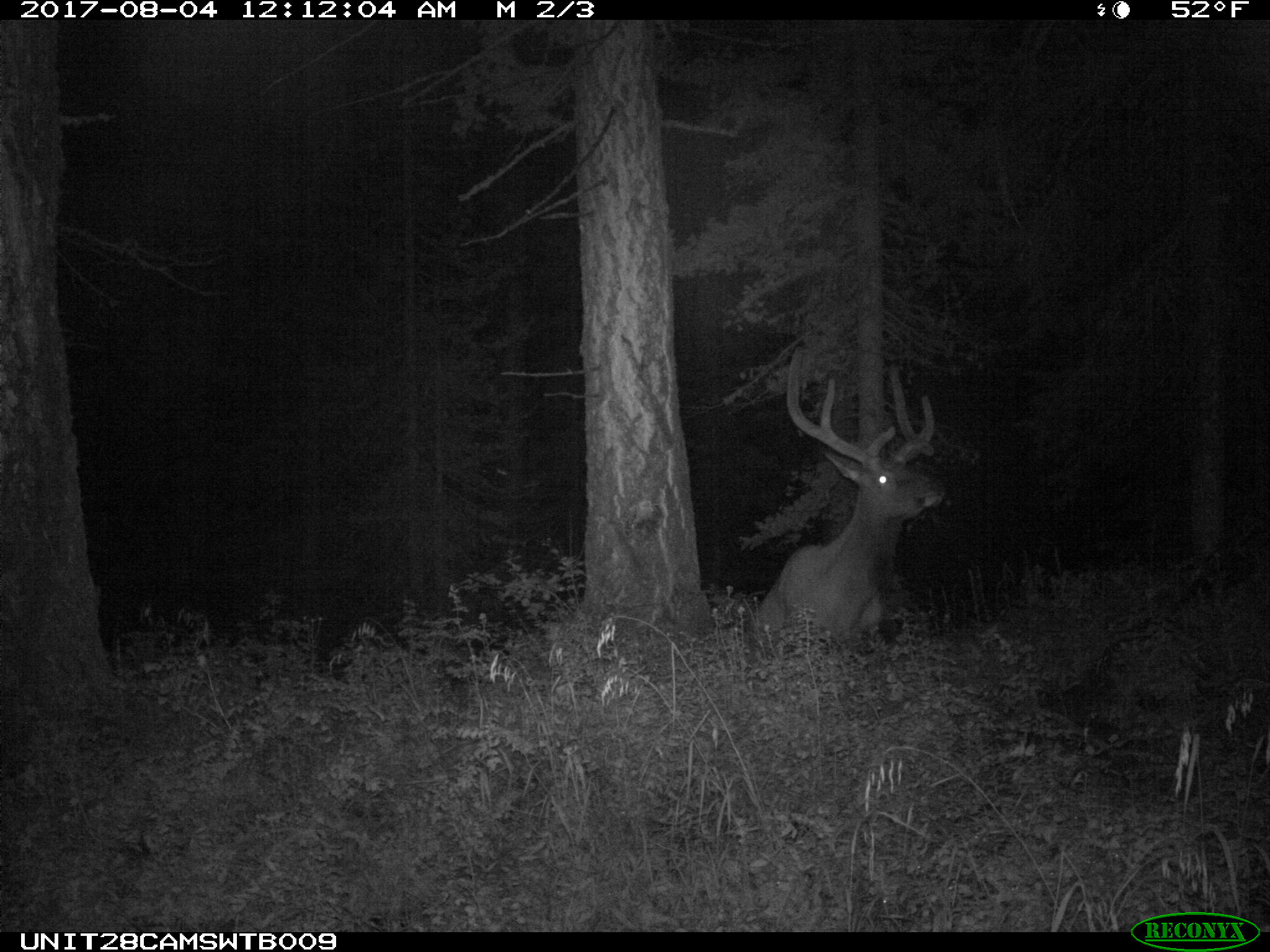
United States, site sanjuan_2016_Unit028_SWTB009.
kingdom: Animalia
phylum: Chordata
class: Mammalia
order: Artiodactyla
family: Cervidae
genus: Cervus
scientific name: Cervus elaphus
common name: red deer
Cervus elaphus (red deer).